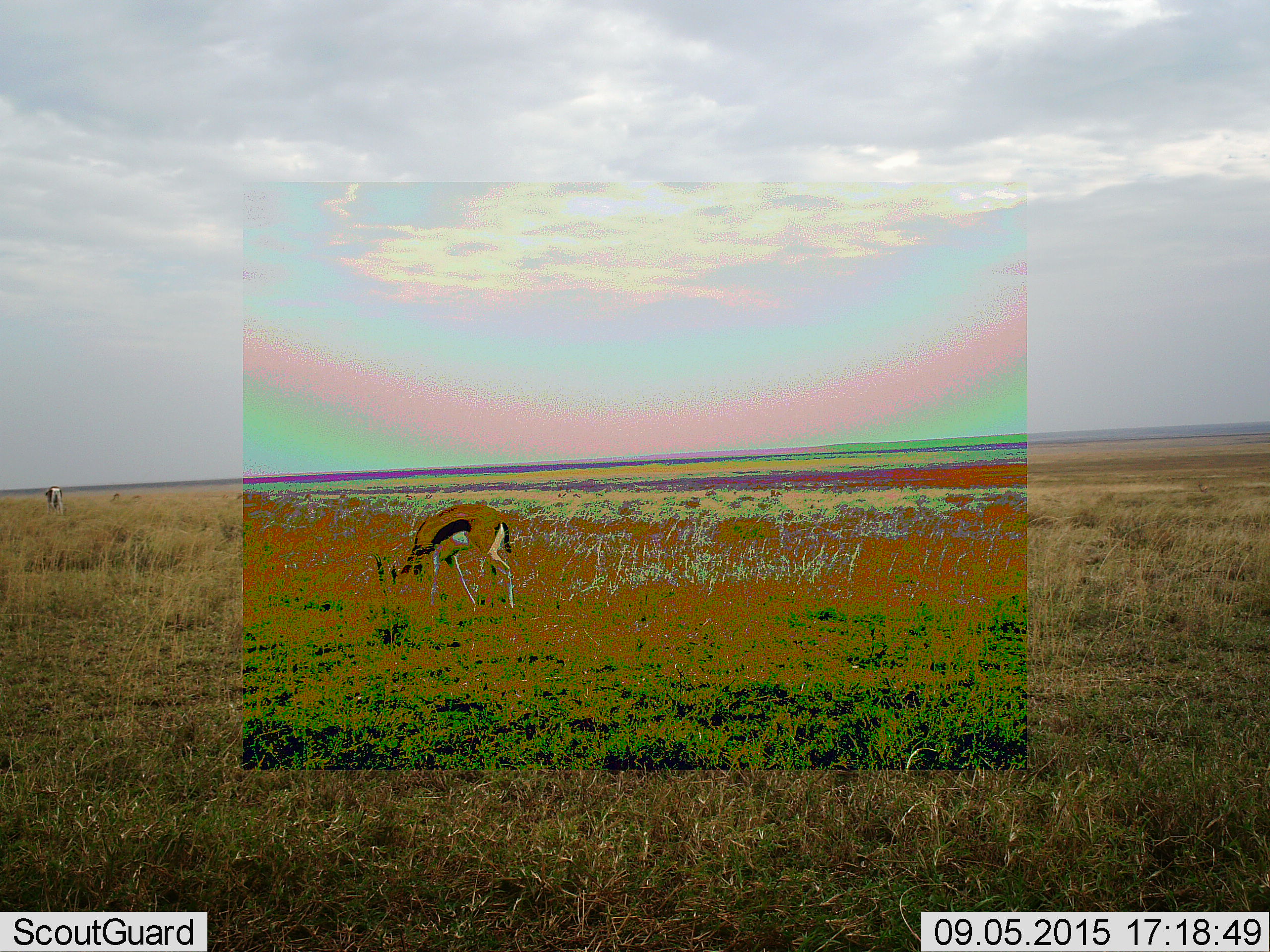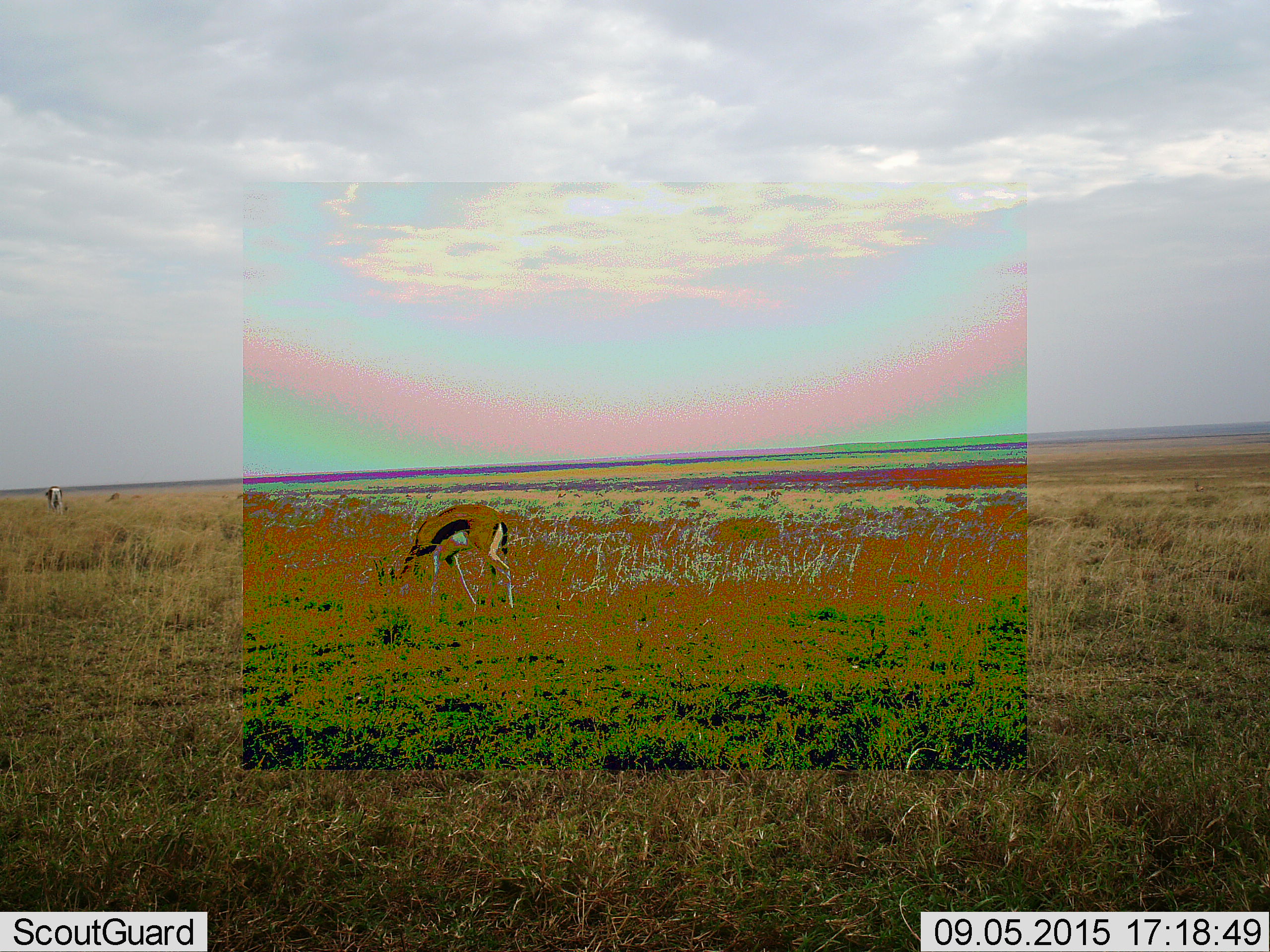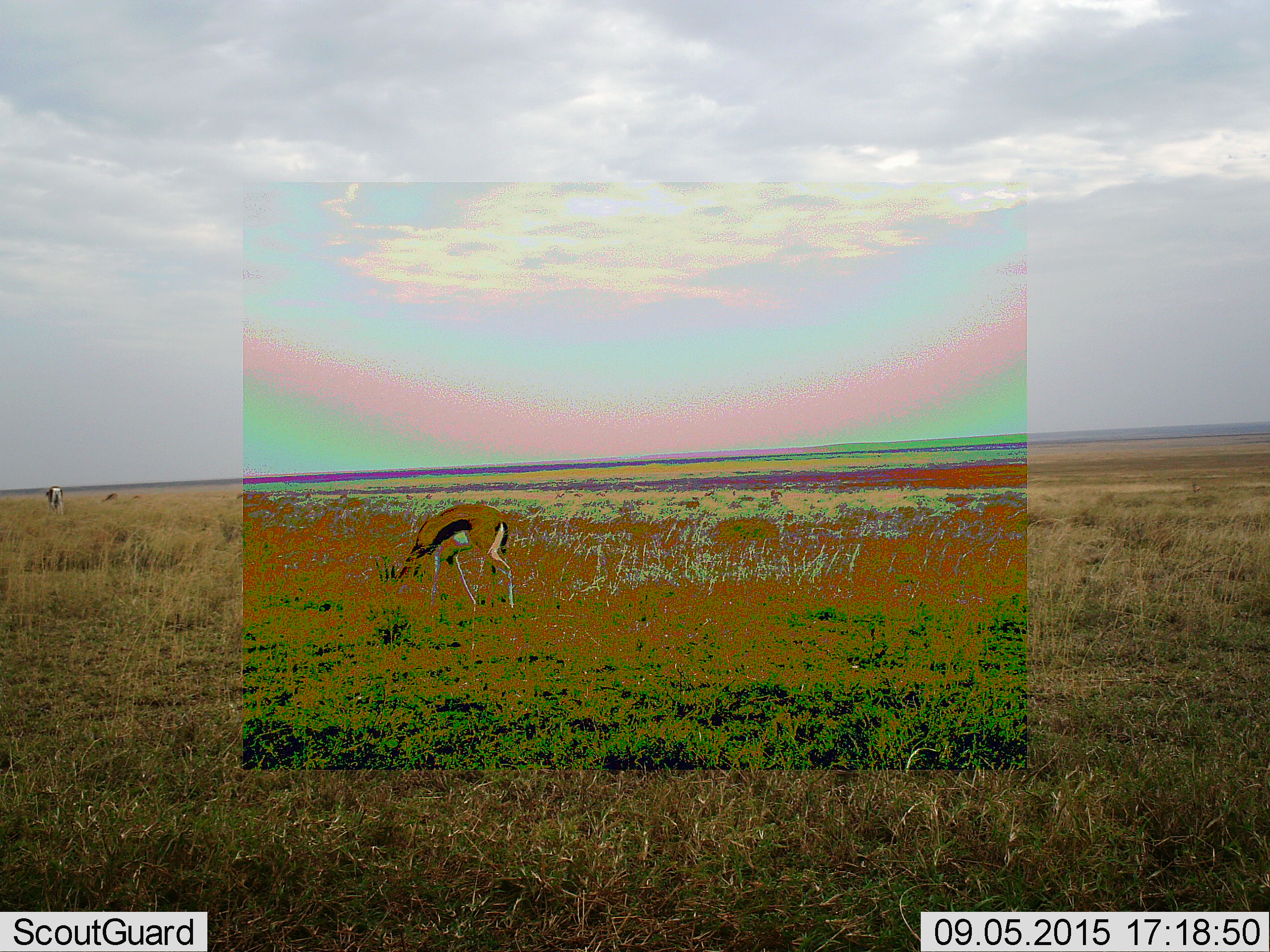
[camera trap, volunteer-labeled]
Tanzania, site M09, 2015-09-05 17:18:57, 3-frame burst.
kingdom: Animalia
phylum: Chordata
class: Mammalia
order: Artiodactyla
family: Bovidae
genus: Eudorcas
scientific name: Eudorcas thomsonii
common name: thomson's gazelle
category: gazellethomsons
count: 4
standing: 67%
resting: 0%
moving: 22%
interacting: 0%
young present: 0%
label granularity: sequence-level